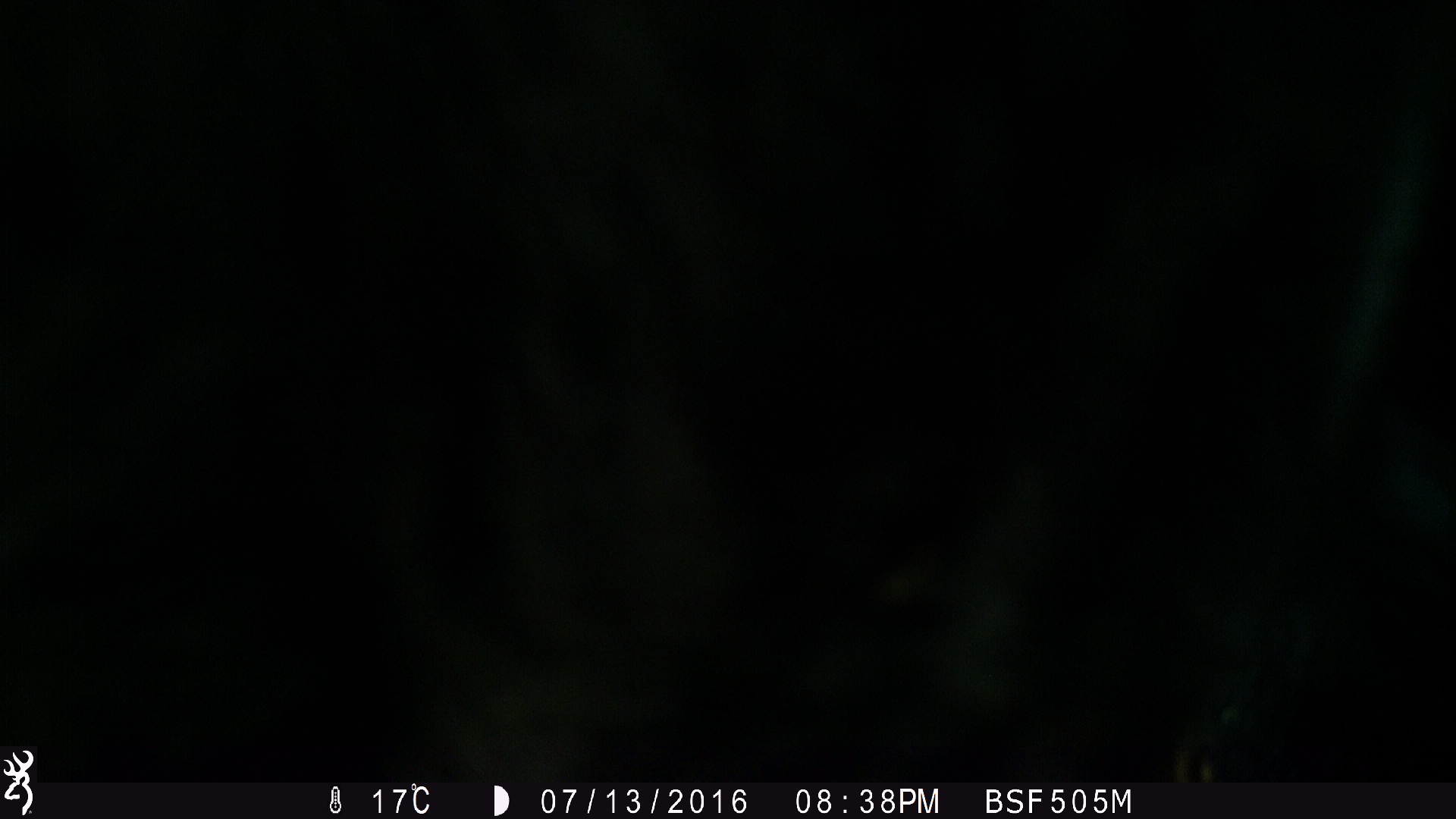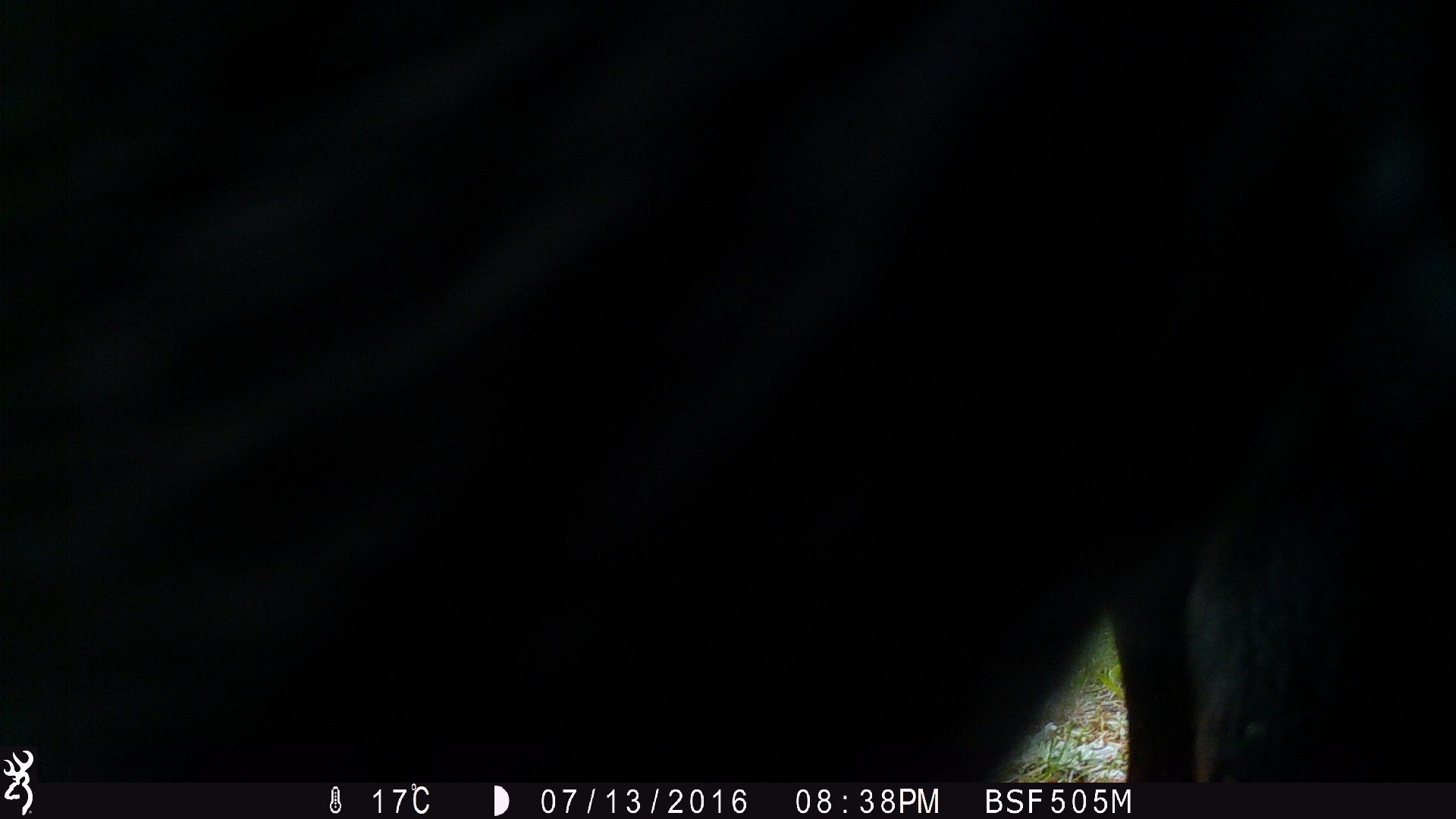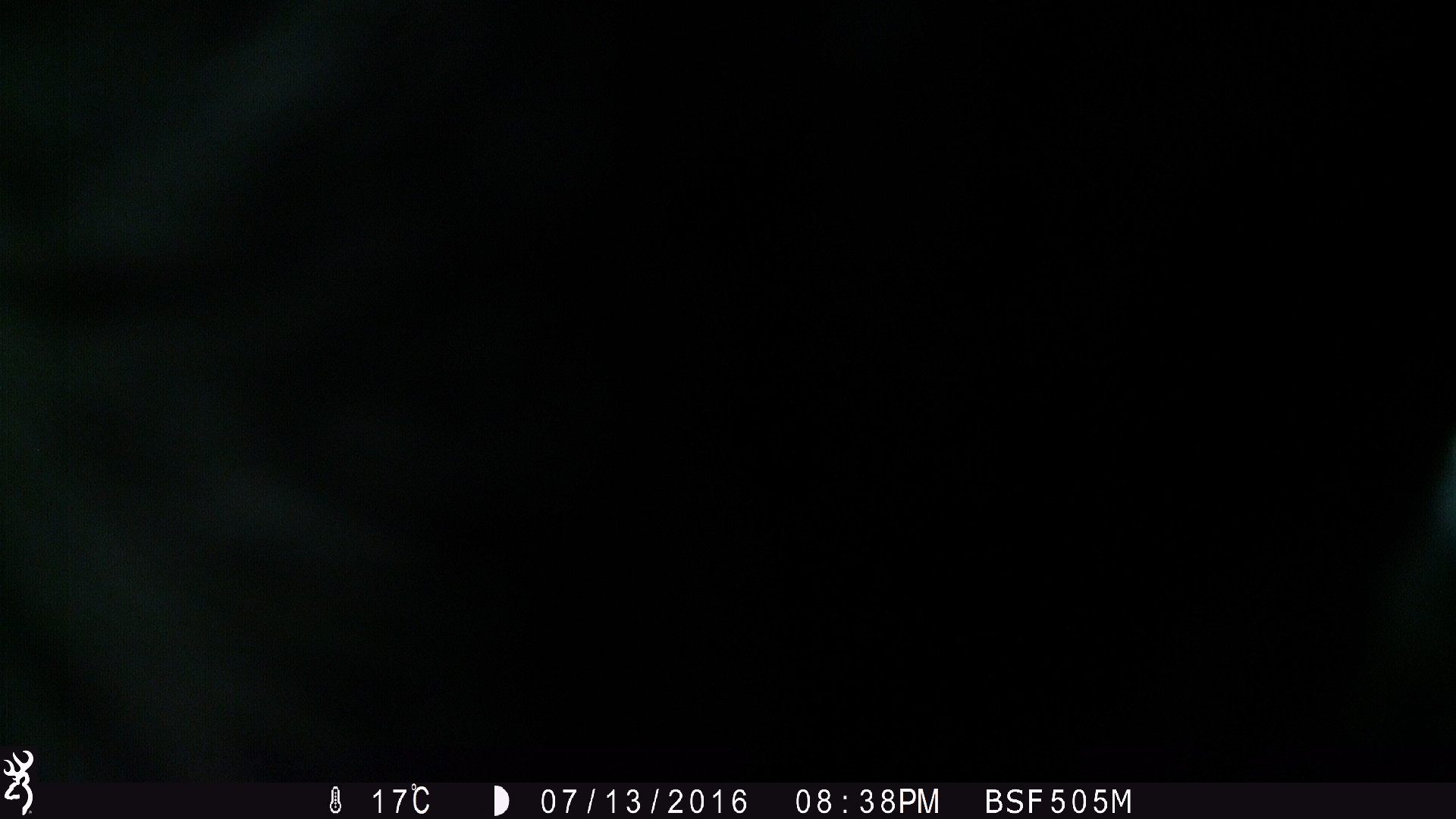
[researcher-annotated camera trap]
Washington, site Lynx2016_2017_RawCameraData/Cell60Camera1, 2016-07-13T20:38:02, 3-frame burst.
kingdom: Animalia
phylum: Chordata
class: Mammalia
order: Artiodactyla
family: Bovidae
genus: Bos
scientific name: Bos taurus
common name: domestic cattle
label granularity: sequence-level